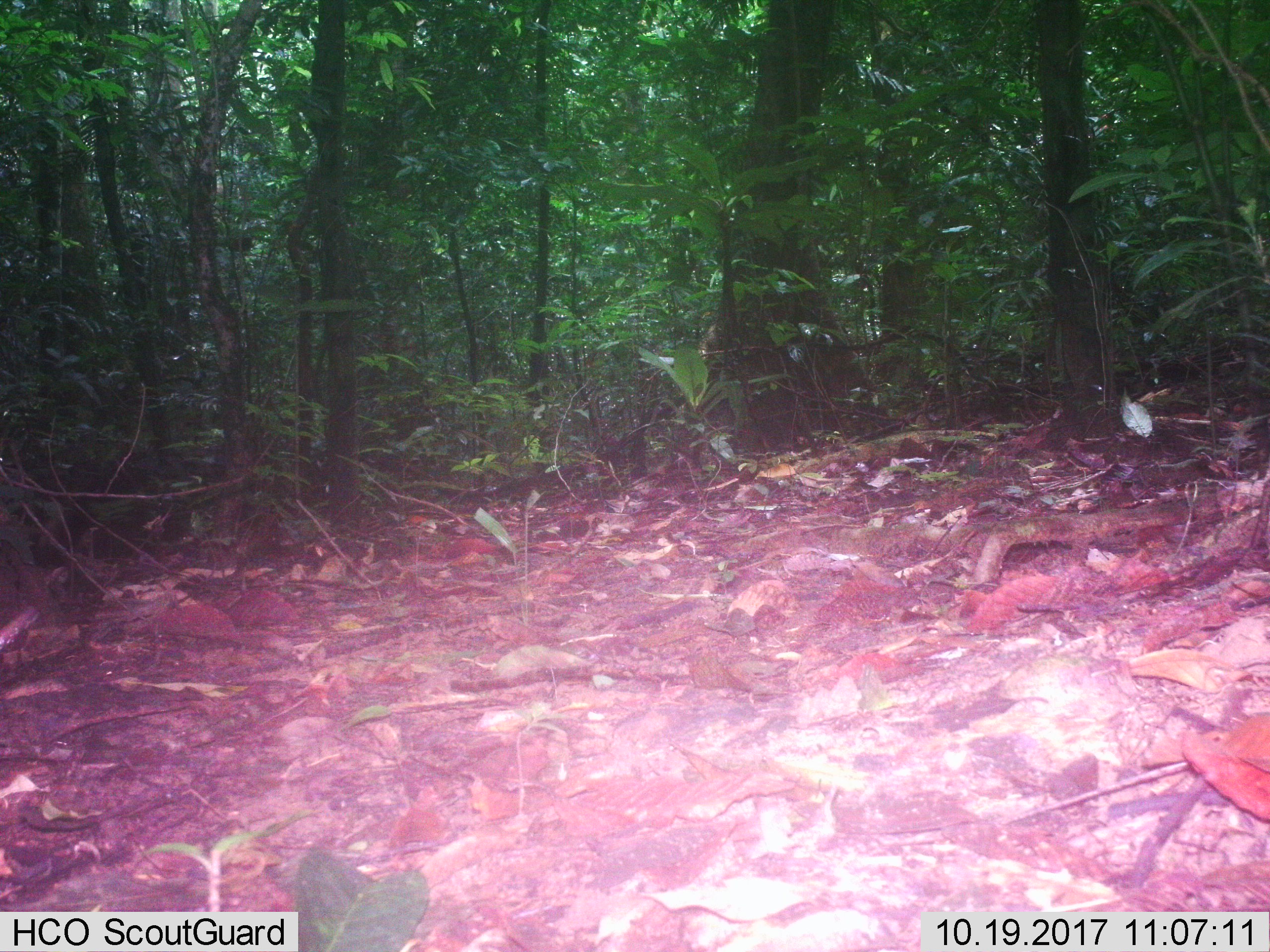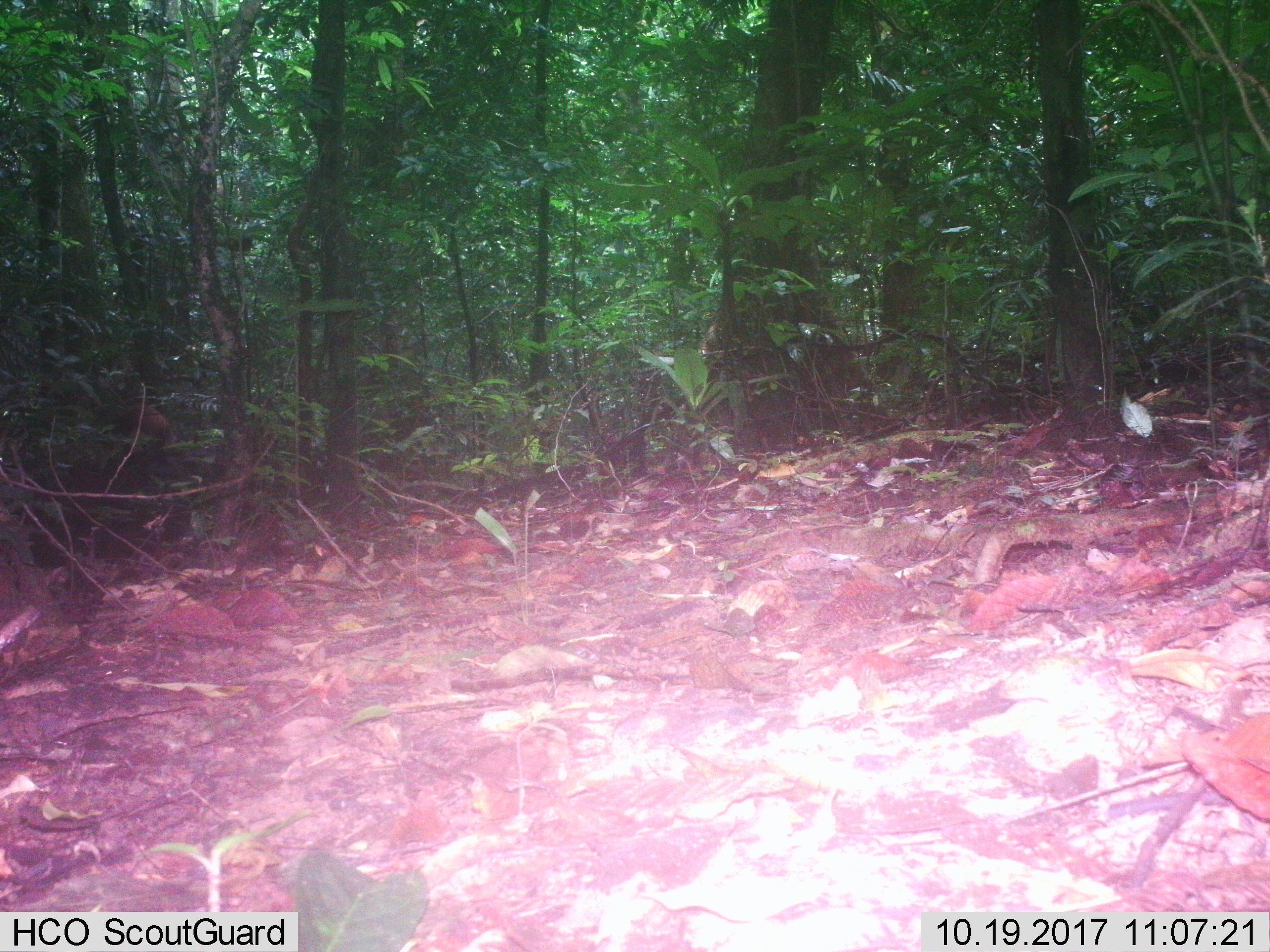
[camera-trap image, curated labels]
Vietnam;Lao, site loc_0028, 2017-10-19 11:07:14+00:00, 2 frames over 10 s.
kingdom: Animalia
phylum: Chordata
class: Mammalia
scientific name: Mammalia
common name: mammal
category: unidentified small mammal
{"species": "unidentified small mammal (mammal) (Mammalia)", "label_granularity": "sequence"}